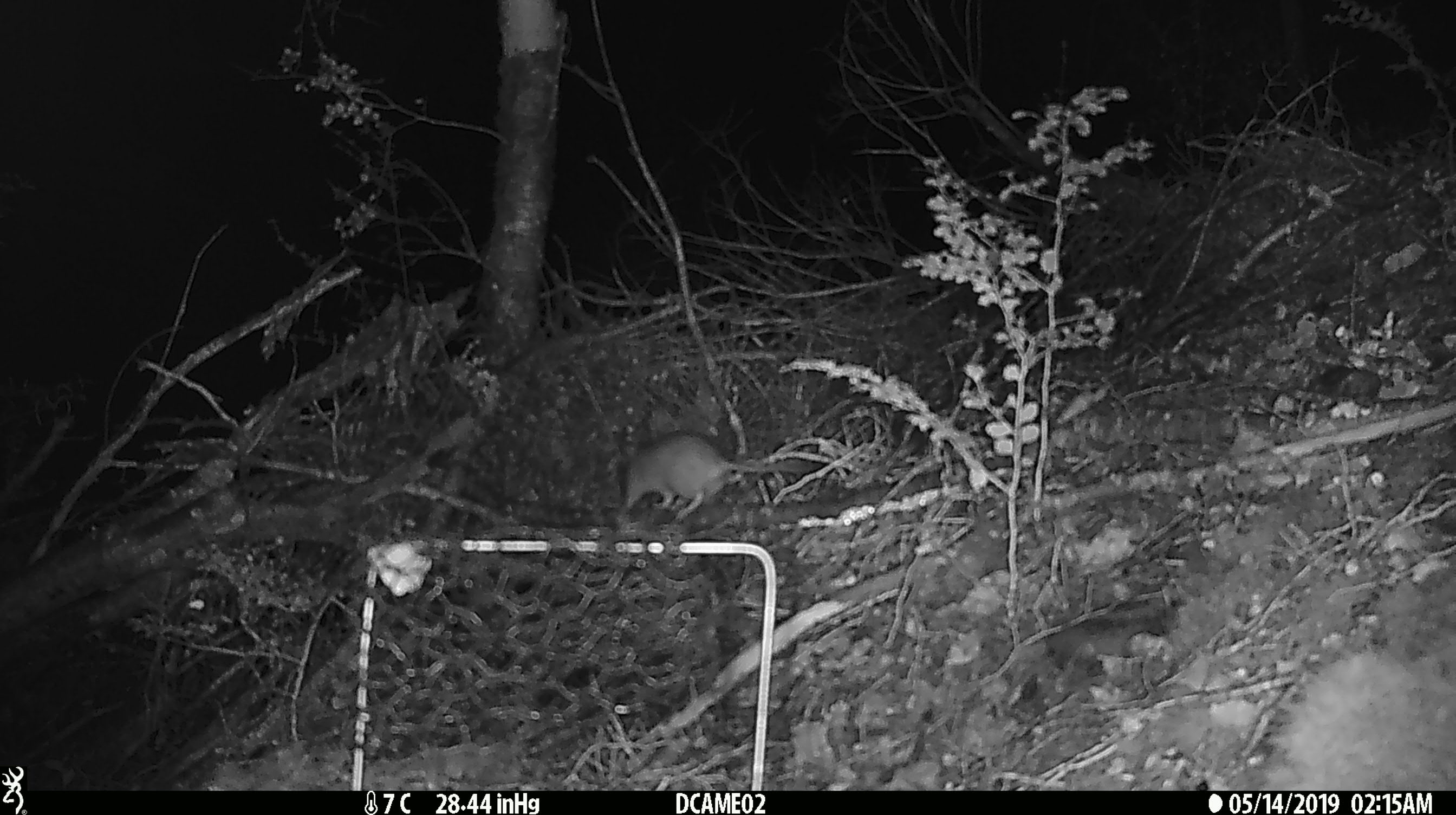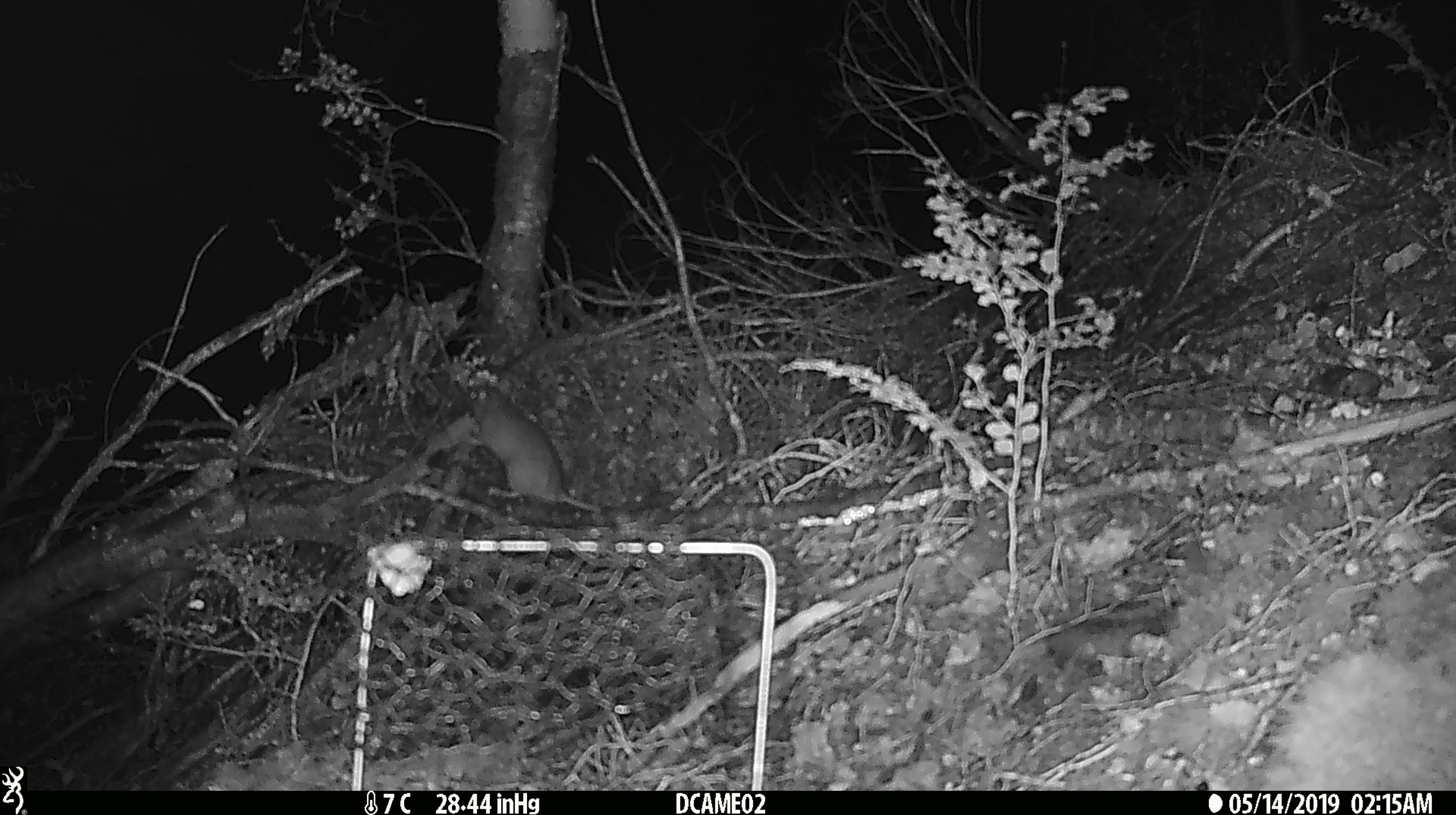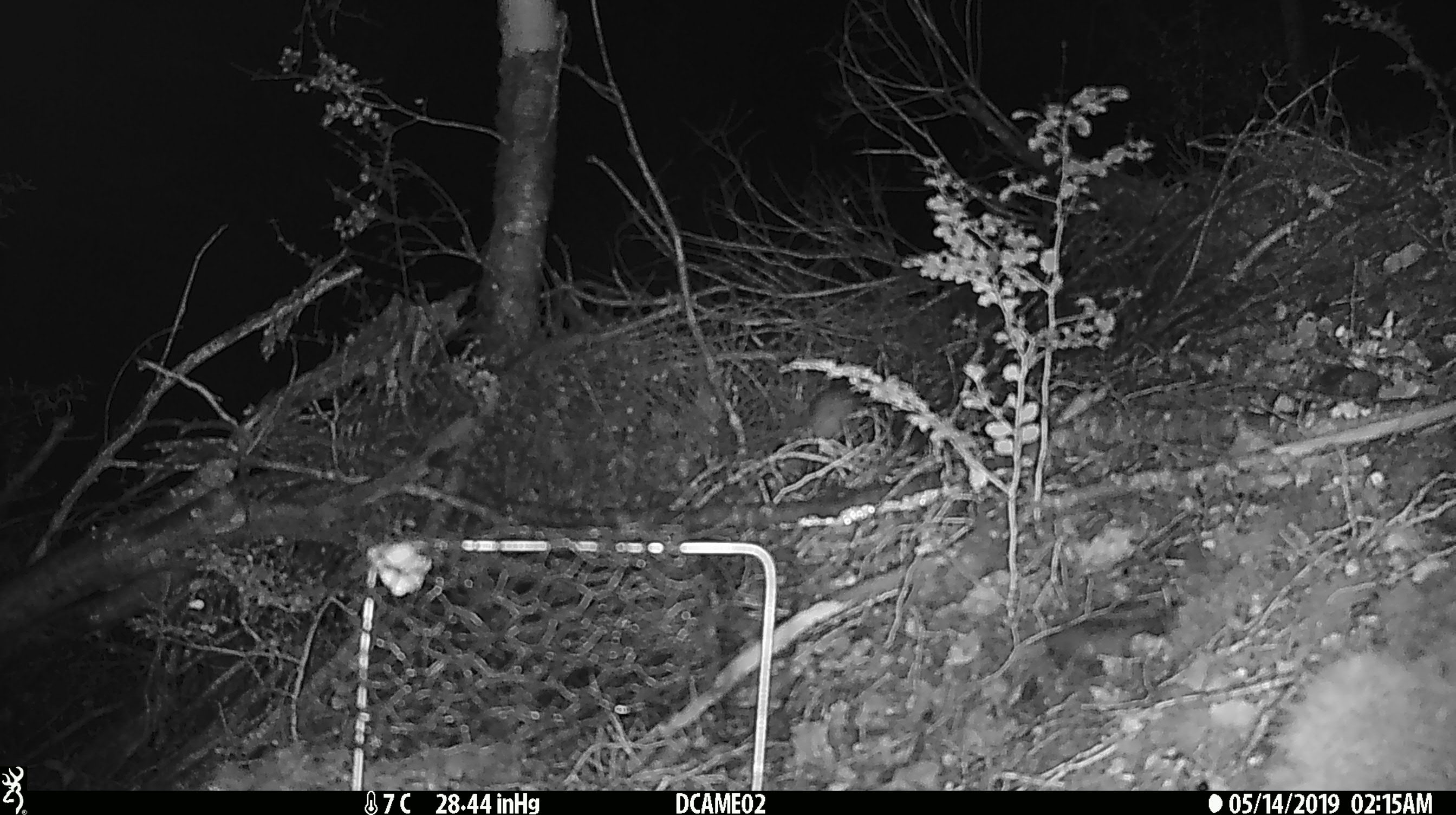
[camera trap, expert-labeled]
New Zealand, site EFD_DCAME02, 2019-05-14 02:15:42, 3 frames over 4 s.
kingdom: Animalia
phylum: Chordata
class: Mammalia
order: Rodentia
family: Muridae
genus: Rattus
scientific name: Rattus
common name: rat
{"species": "rat (Rattus)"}